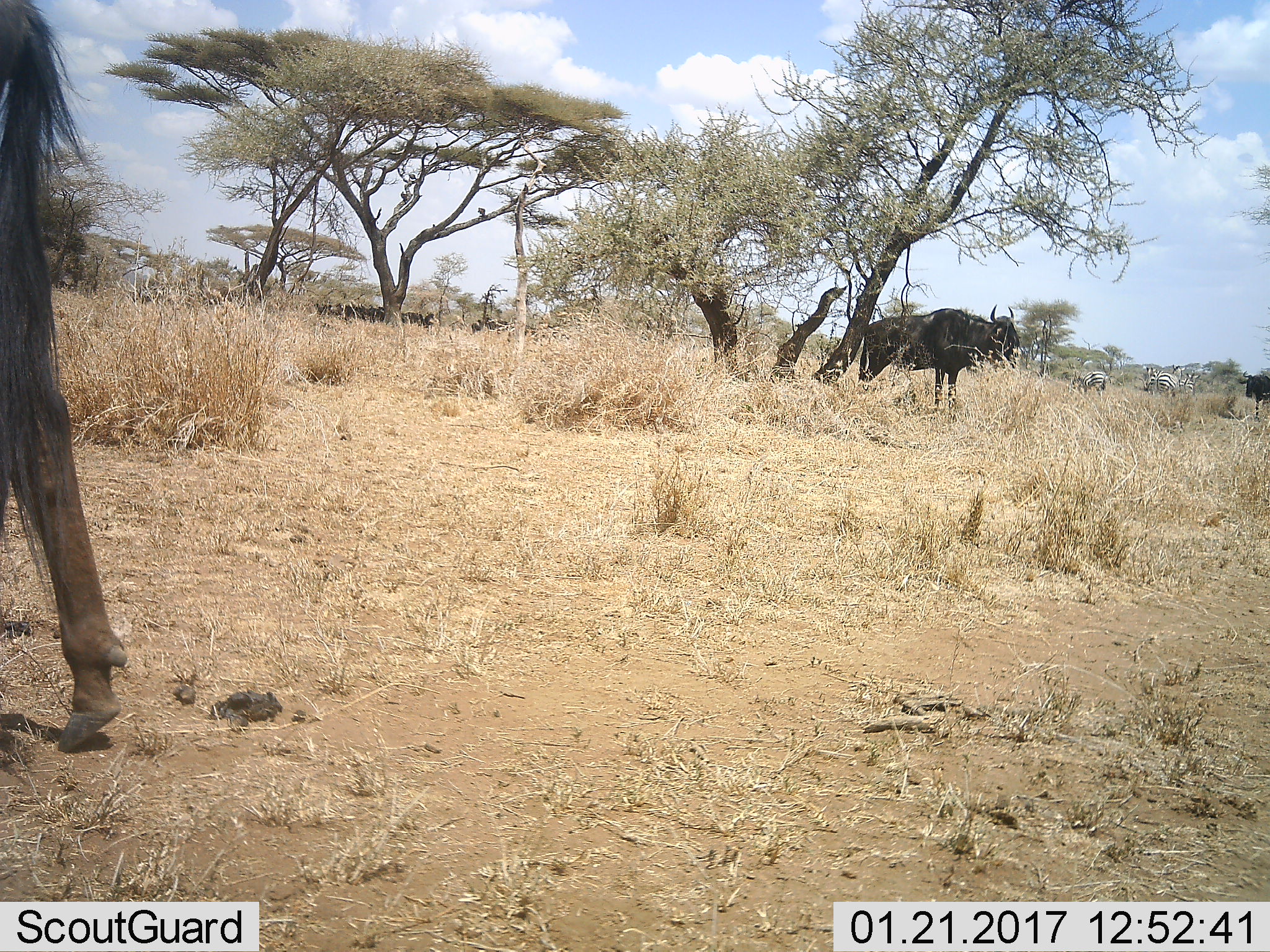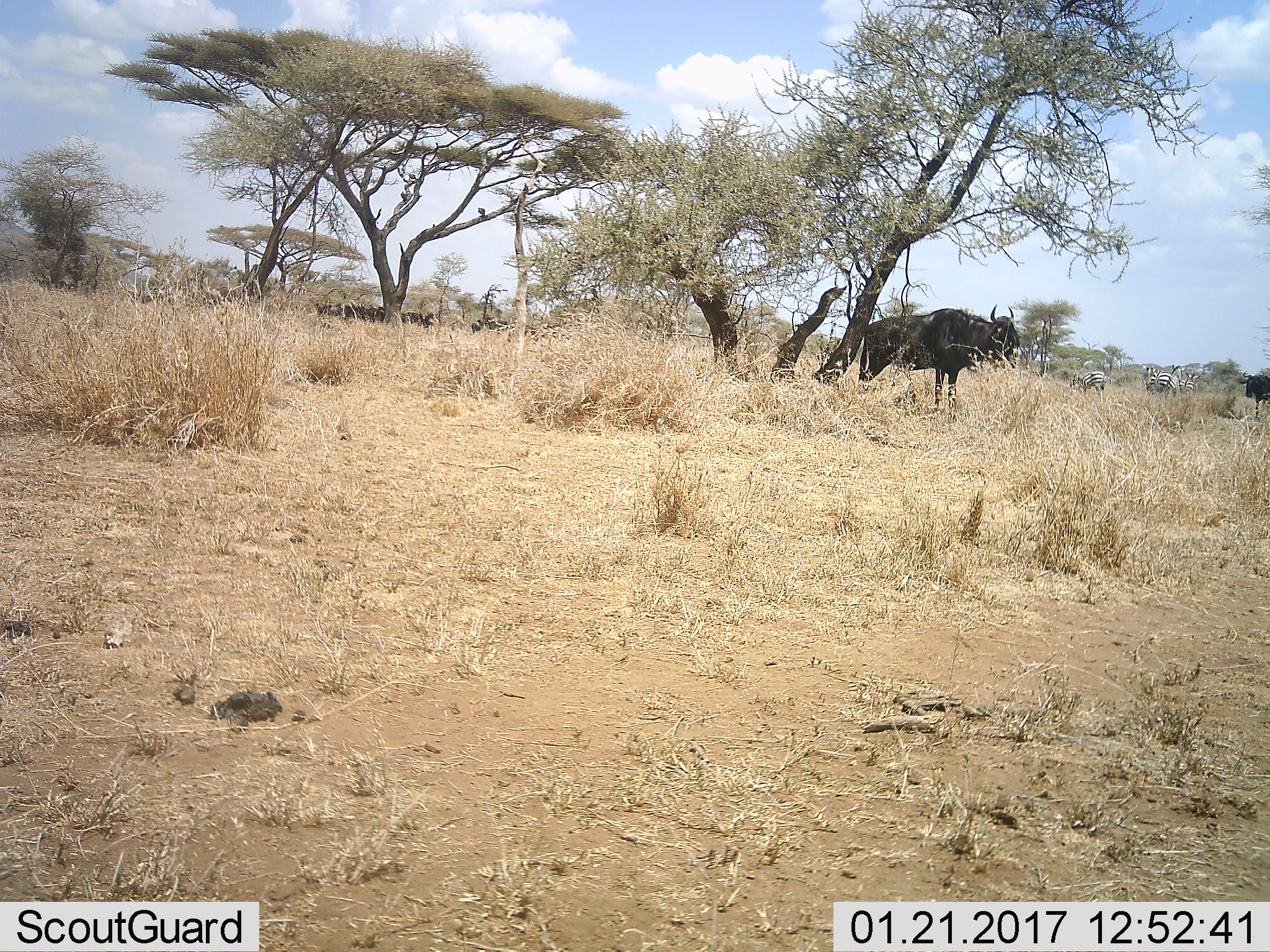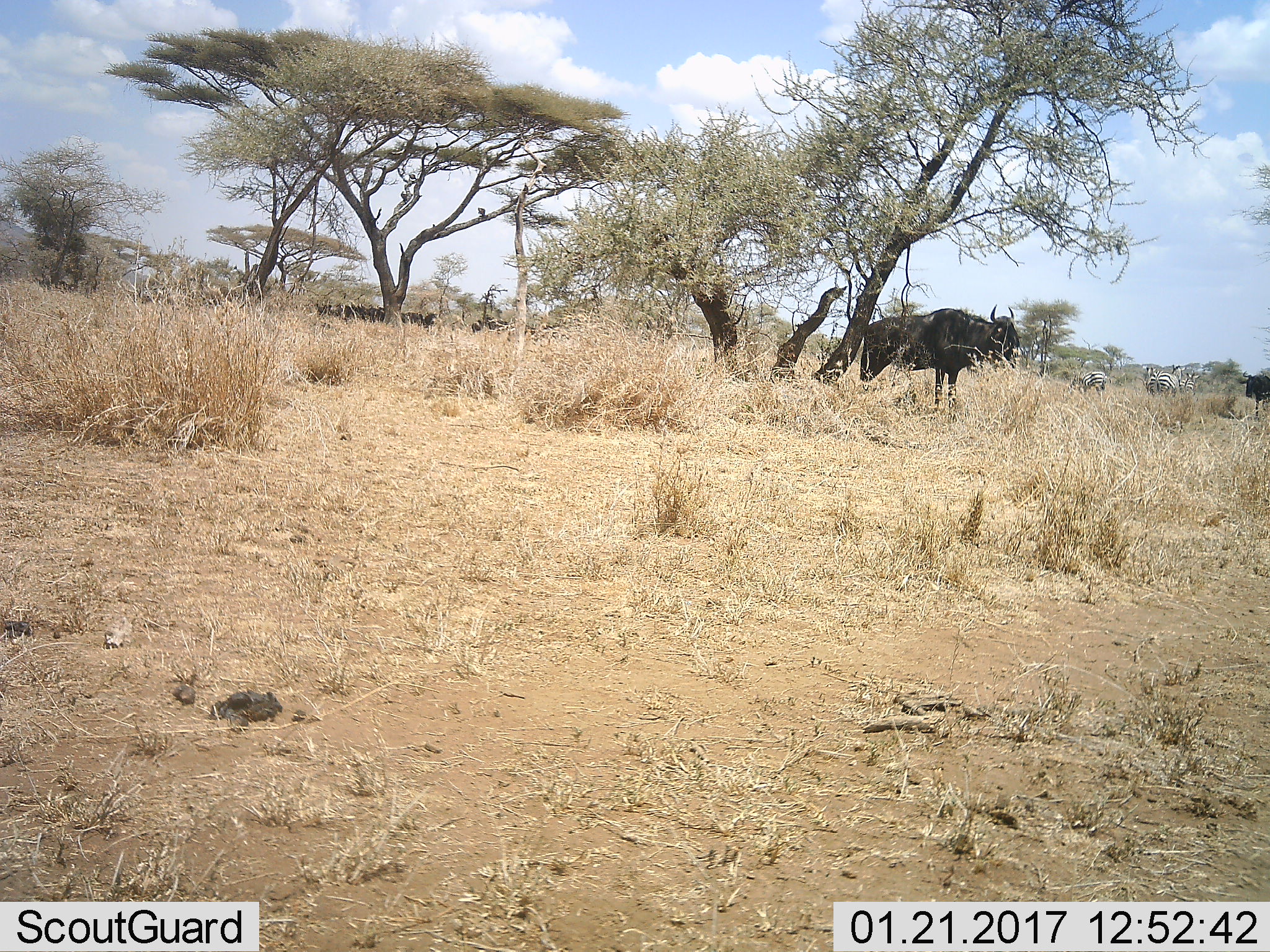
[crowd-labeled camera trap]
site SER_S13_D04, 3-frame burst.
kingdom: Animalia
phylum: Chordata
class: Mammalia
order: Artiodactyla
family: Bovidae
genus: Connochaetes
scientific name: Connochaetes taurinus taurinus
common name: blue wildebeest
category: wildebeestblue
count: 3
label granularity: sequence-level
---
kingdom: Animalia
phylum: Chordata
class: Mammalia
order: Perissodactyla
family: Equidae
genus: Equus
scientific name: Equus quagga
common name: plains zebra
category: zebraplains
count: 4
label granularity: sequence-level